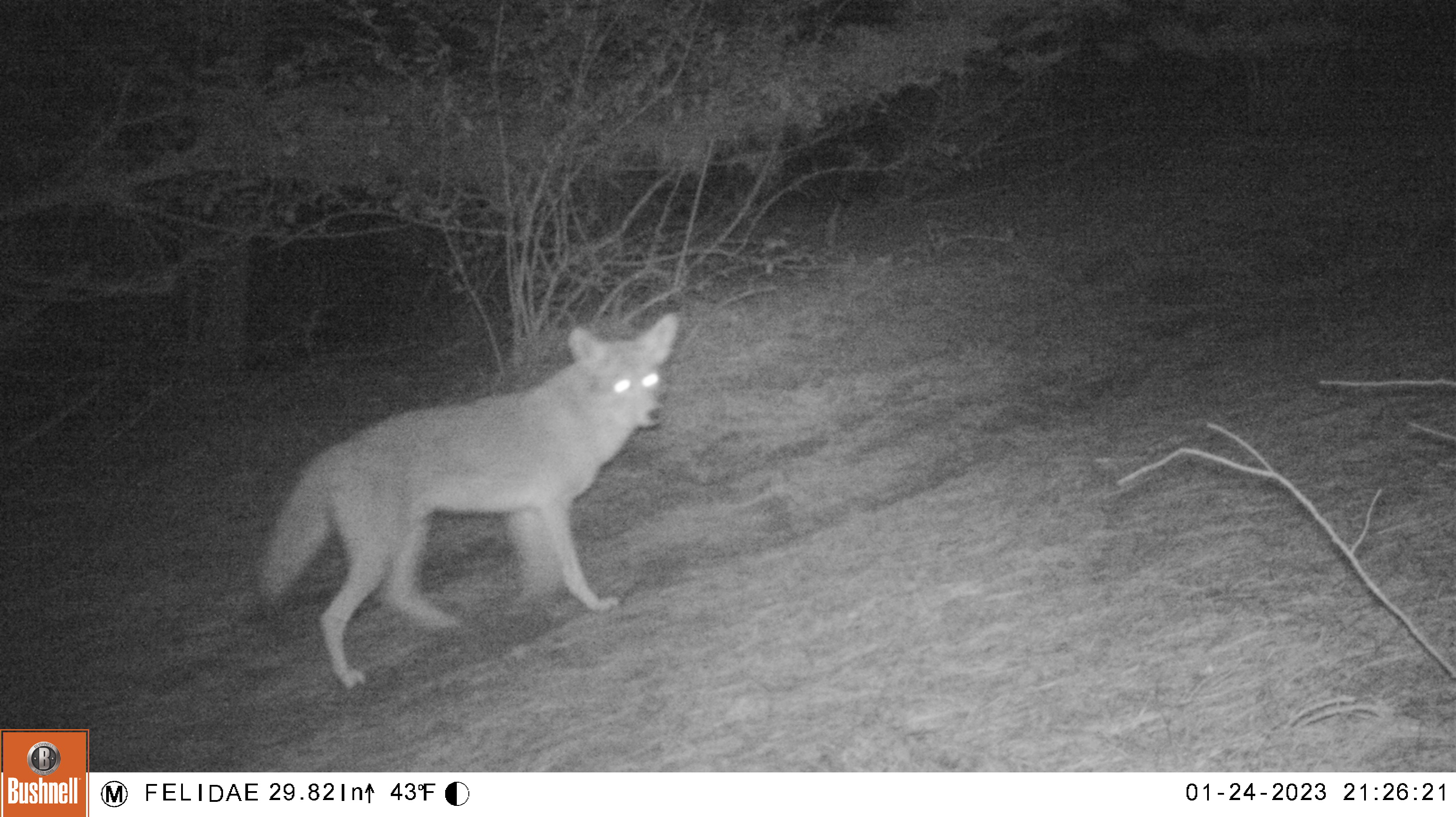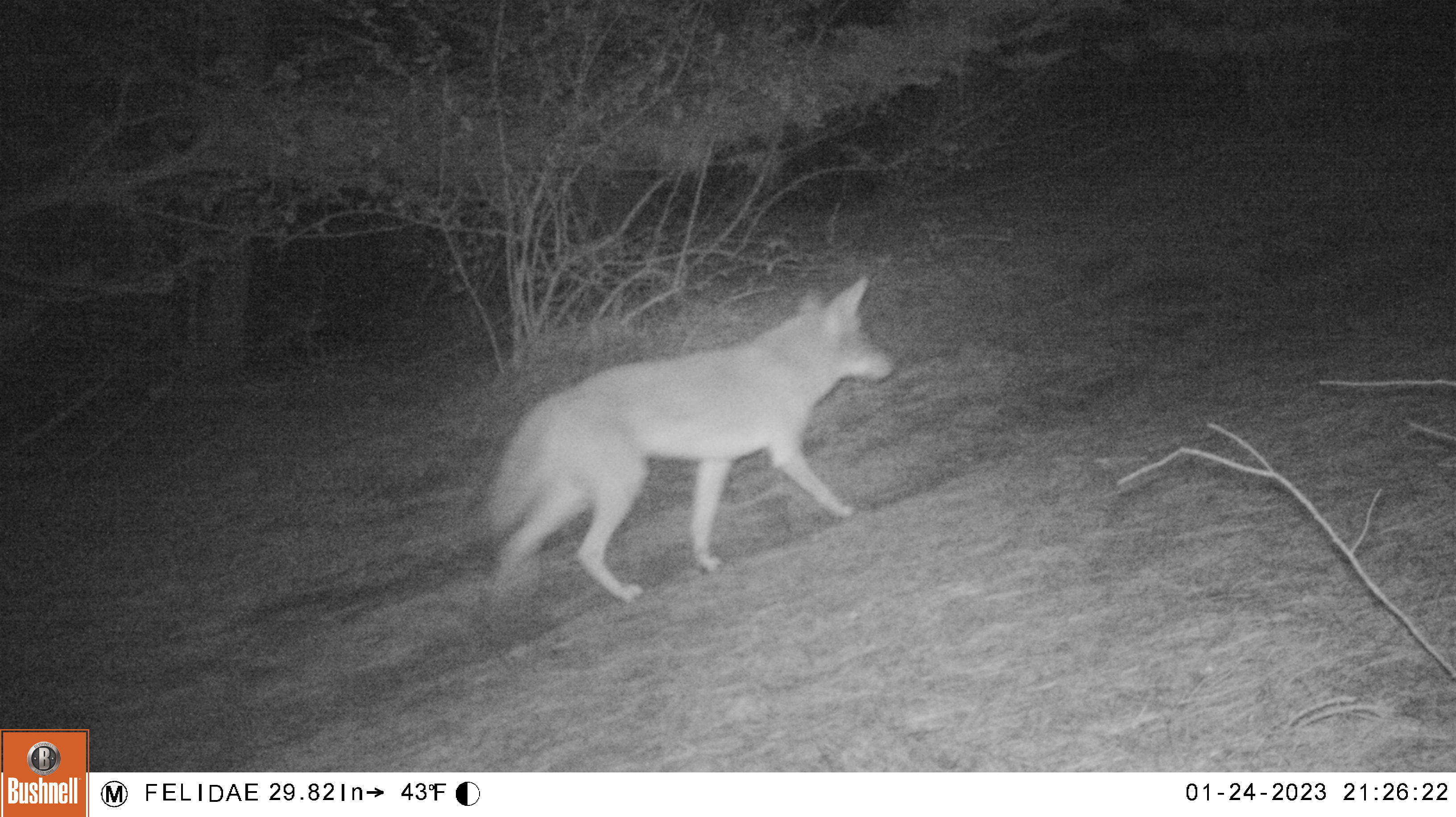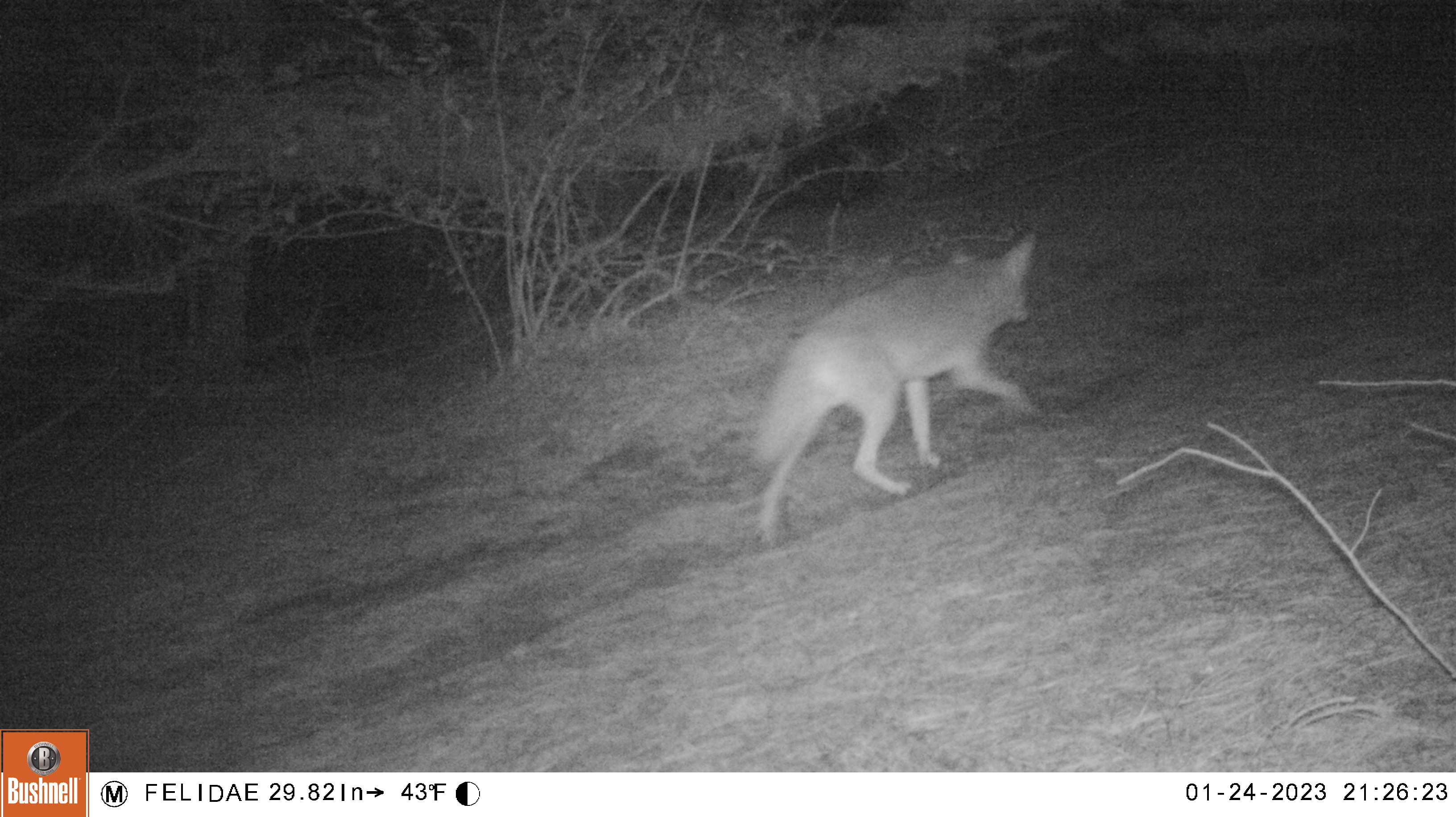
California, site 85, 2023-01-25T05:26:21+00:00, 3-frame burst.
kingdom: Animalia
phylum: Chordata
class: Mammalia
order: Carnivora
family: Canidae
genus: Canis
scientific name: Canis latrans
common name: coyote